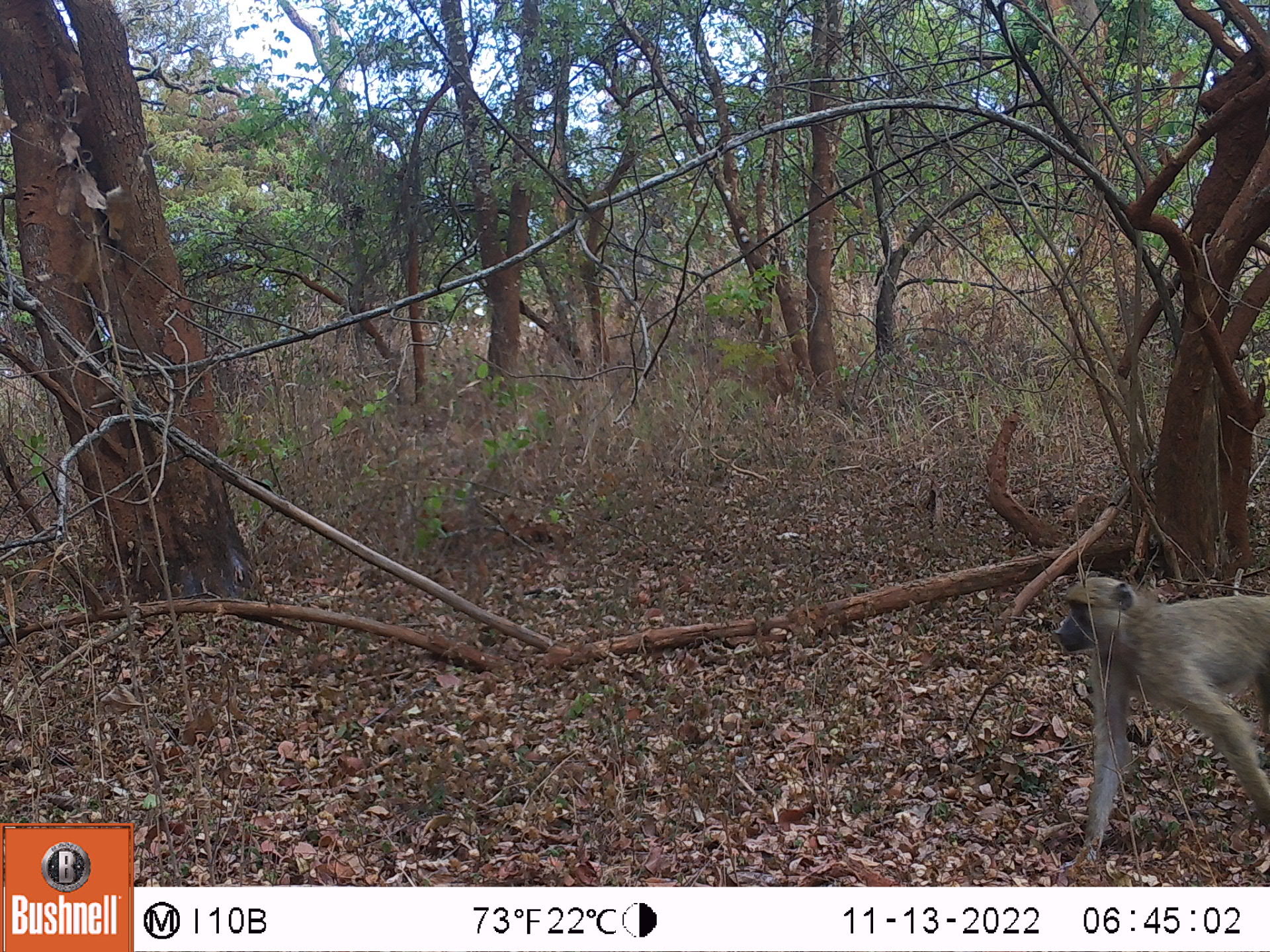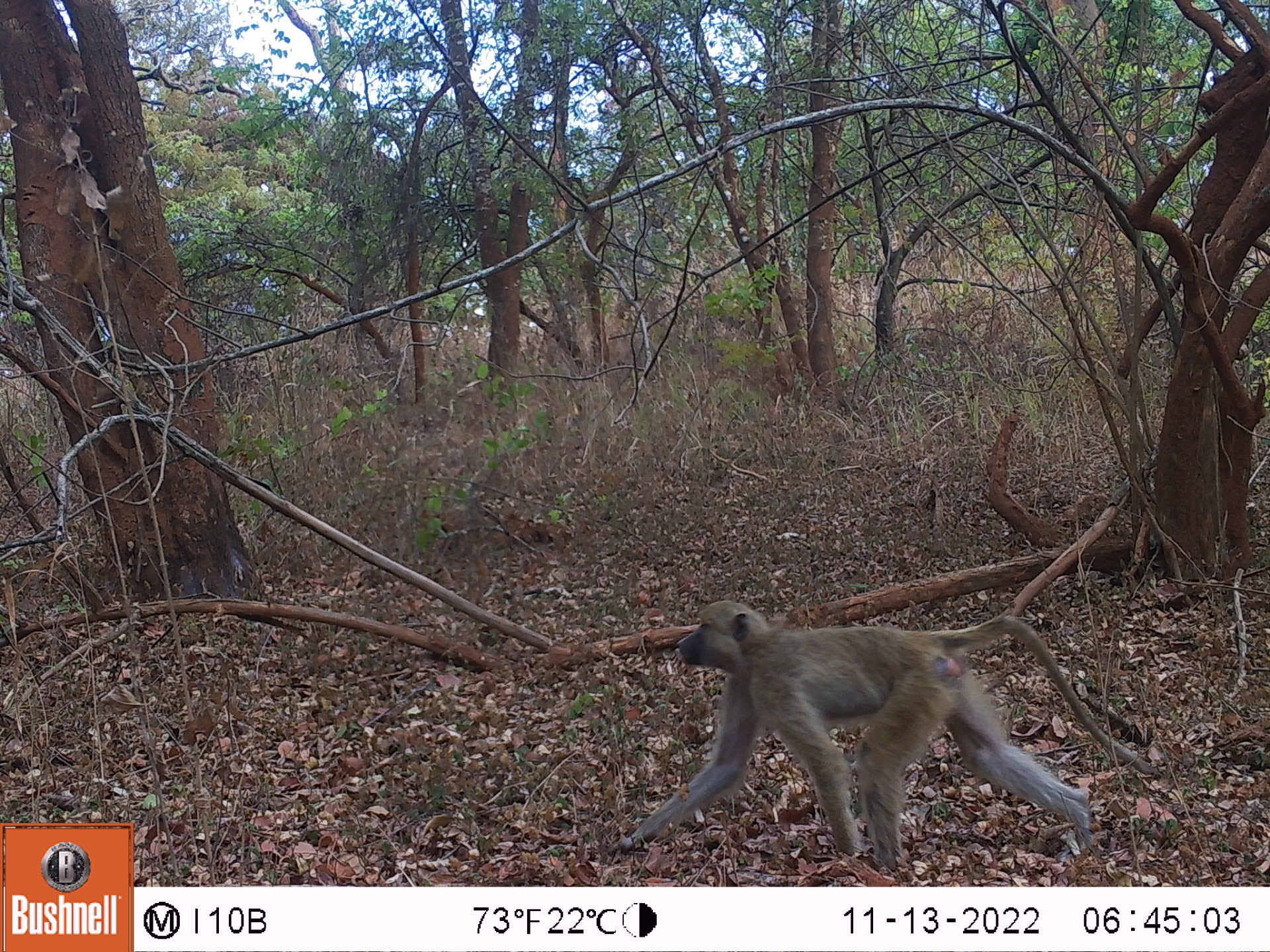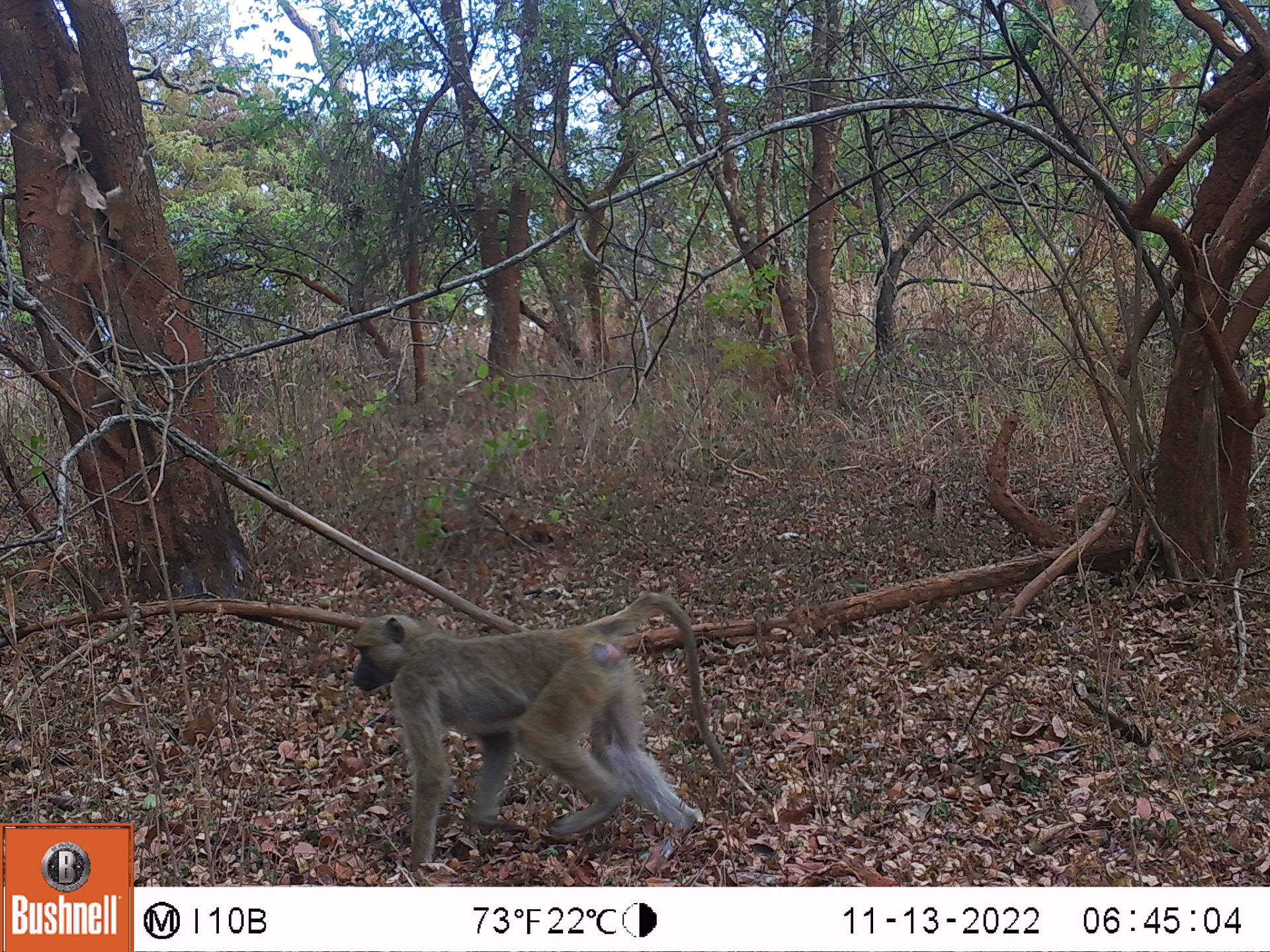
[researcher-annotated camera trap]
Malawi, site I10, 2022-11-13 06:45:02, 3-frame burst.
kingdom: Animalia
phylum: Chordata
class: Mammalia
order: Primates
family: Cercopithecidae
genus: Papio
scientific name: Papio cynocephalus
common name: yellow baboon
Yellow baboon (Papio cynocephalus), count 1.